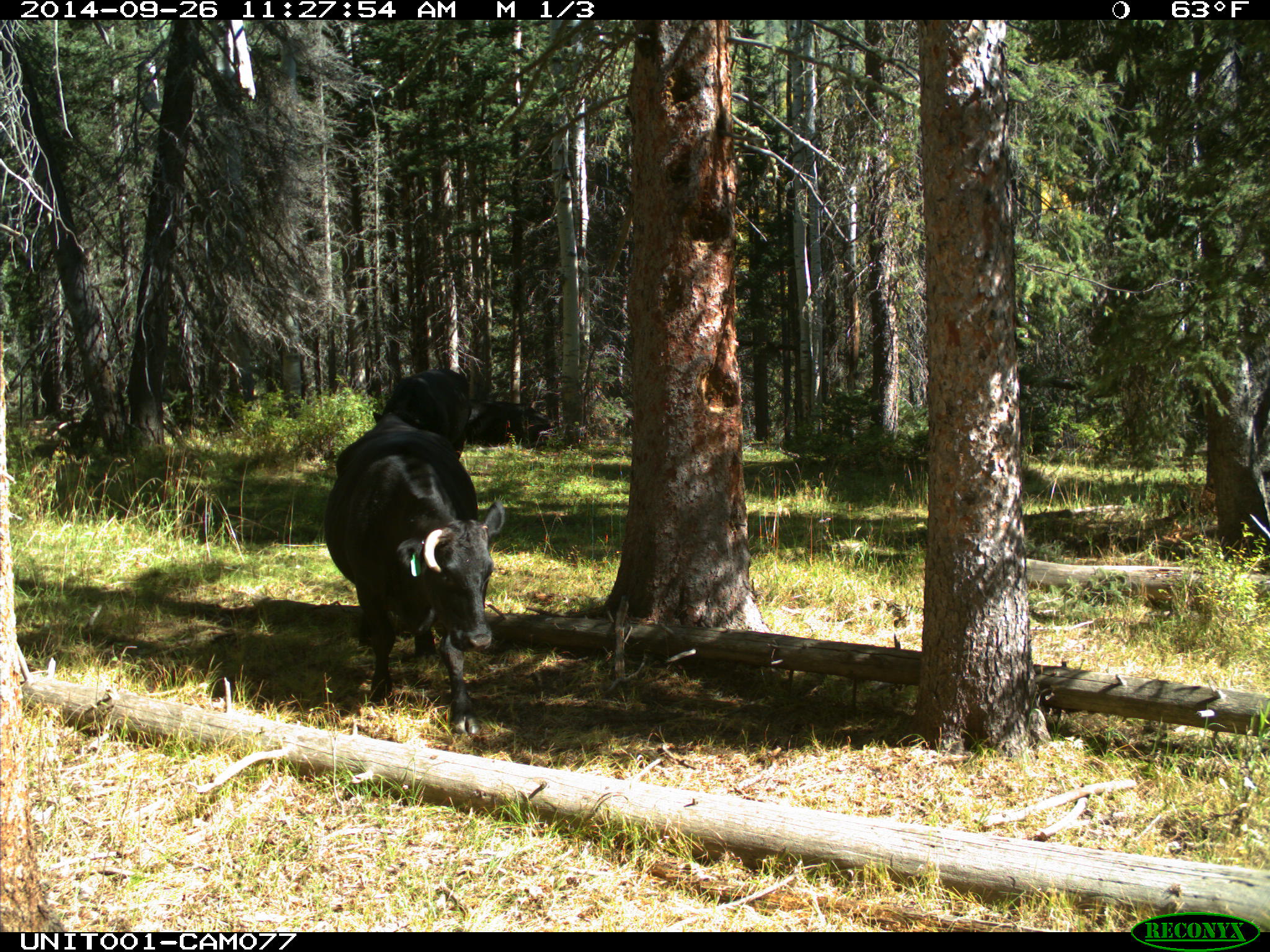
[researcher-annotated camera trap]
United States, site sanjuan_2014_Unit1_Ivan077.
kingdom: Animalia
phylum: Chordata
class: Mammalia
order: Artiodactyla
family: Bovidae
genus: Bos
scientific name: Bos taurus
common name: domestic cow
Bos taurus (domestic cow).